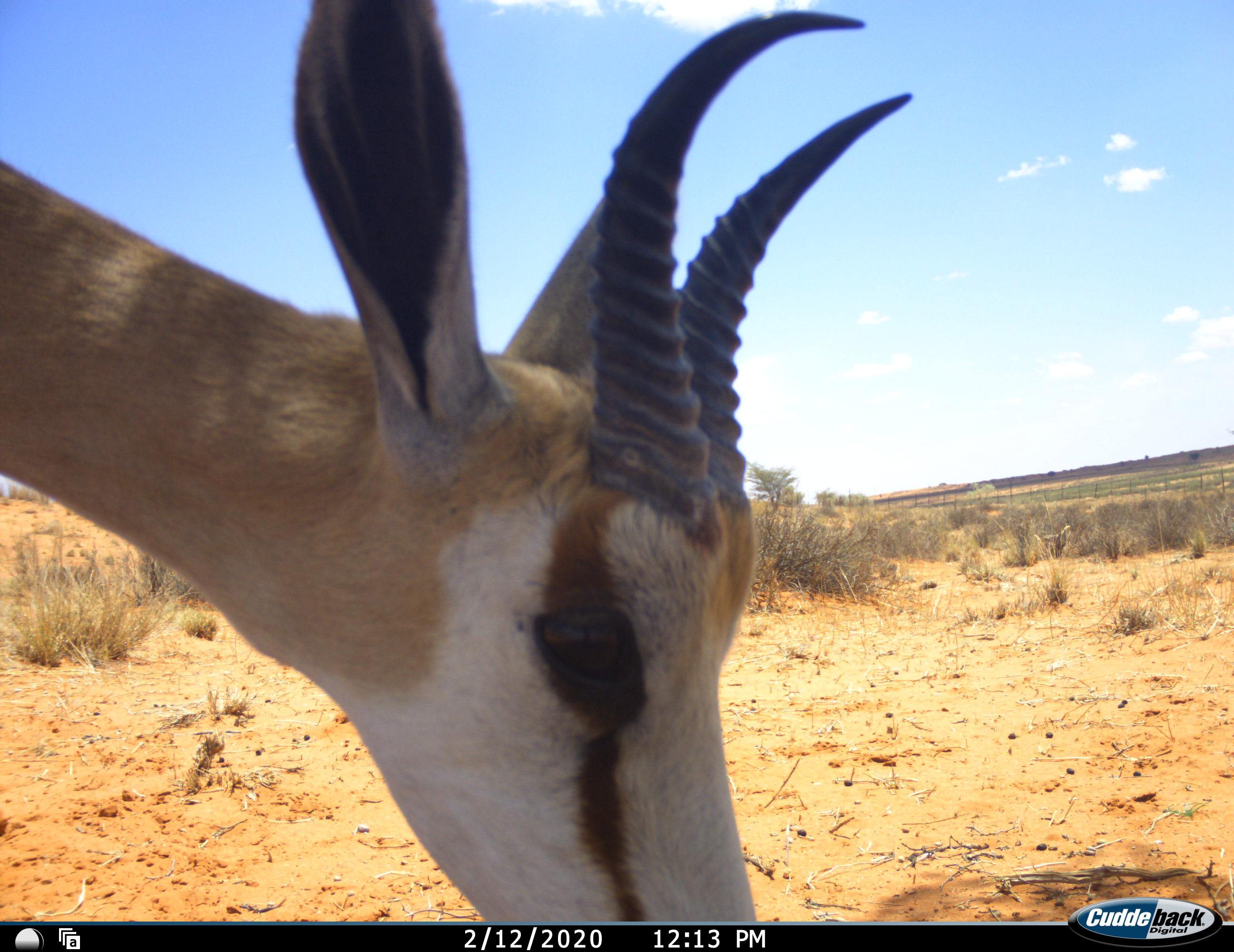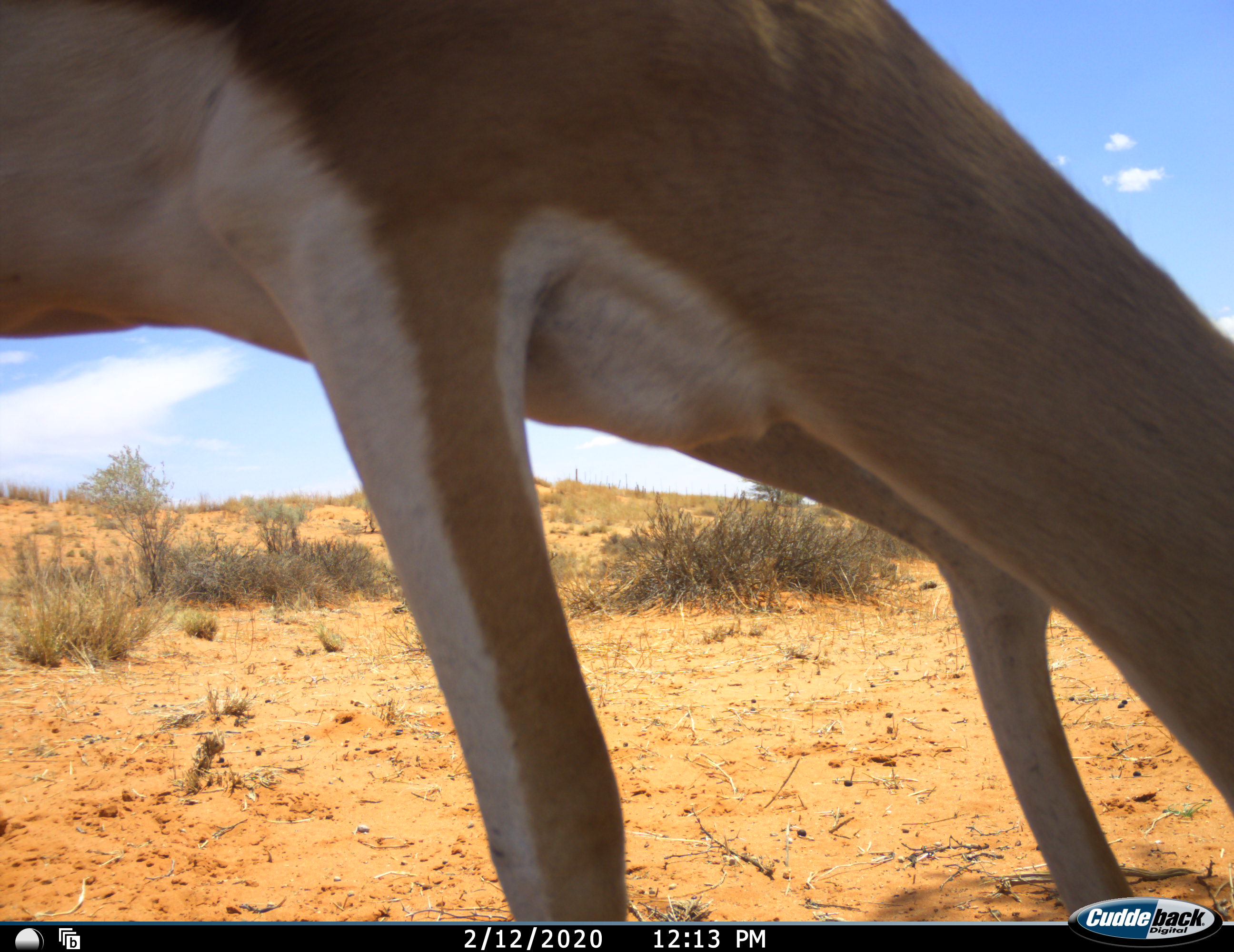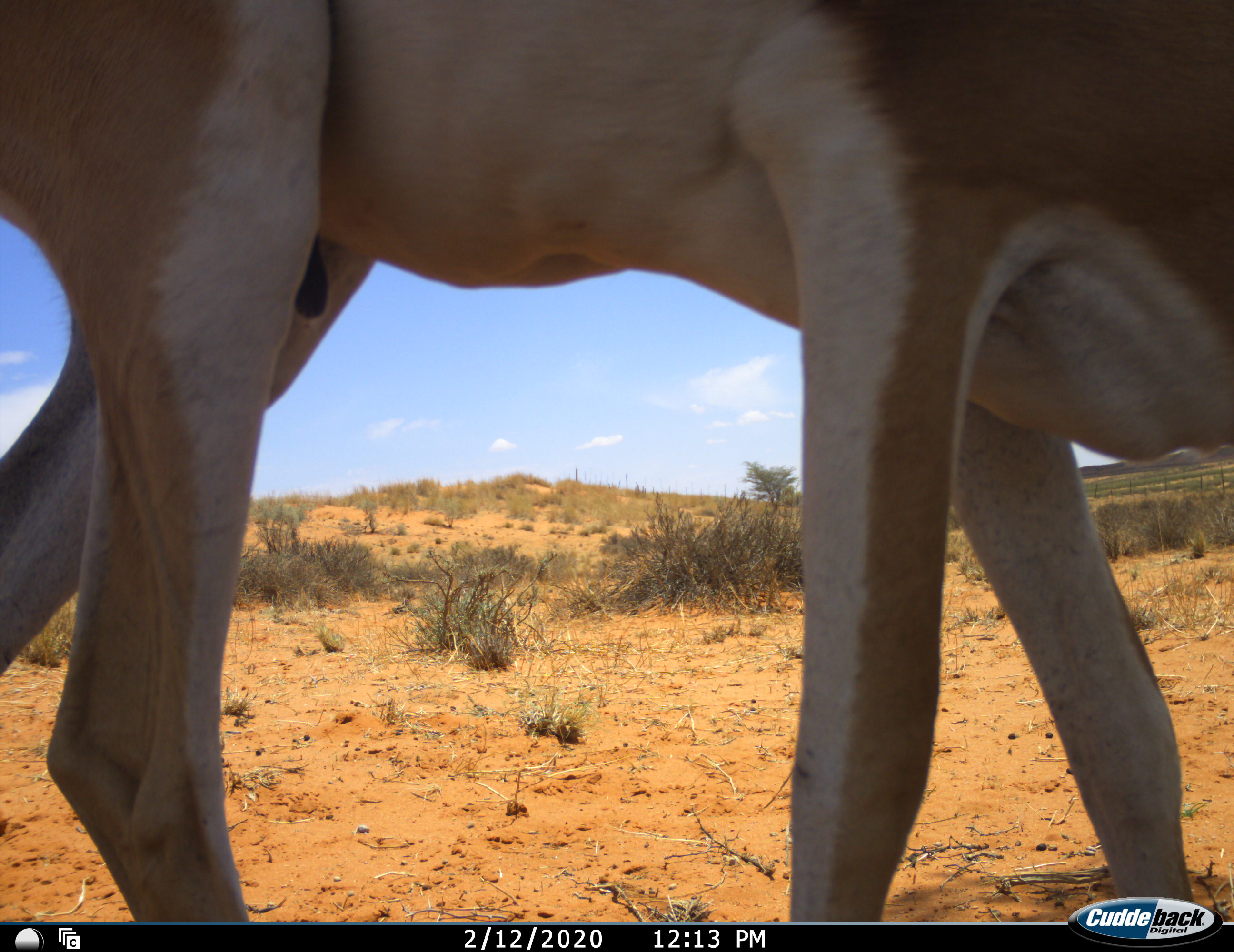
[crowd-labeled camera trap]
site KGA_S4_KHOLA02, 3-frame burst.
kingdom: Animalia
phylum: Chordata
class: Mammalia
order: Artiodactyla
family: Bovidae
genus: Antidorcas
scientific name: Antidorcas marsupialis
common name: springbok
Springbok (Antidorcas marsupialis), count 1. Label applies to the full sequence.